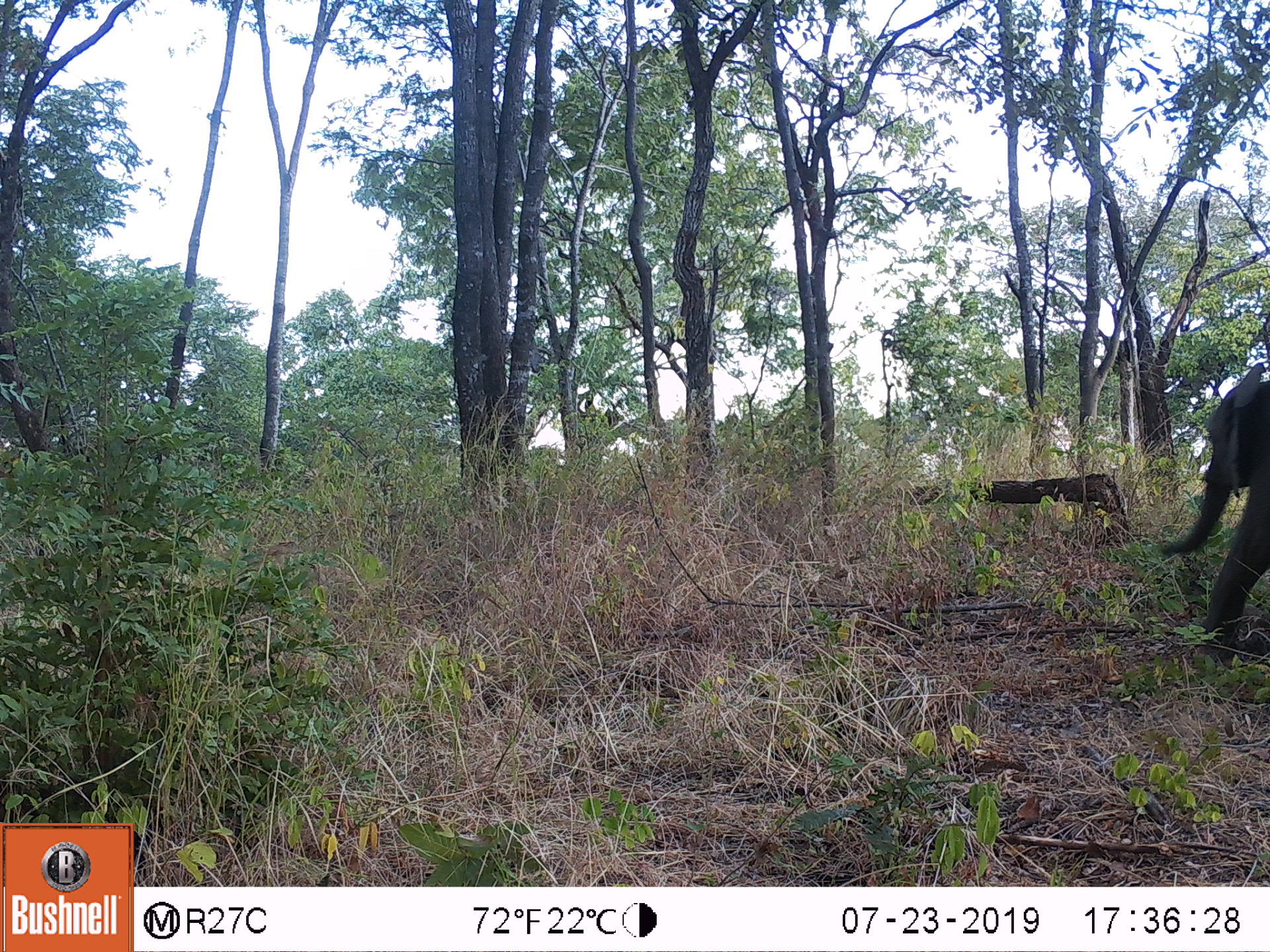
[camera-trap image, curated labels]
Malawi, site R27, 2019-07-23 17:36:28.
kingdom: Animalia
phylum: Chordata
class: Mammalia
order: Proboscidea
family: Elephantidae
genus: Loxodonta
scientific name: Loxodonta africana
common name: african savanna elephant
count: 1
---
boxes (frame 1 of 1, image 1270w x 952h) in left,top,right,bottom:
african savanna elephant: 1149,353,1269,661